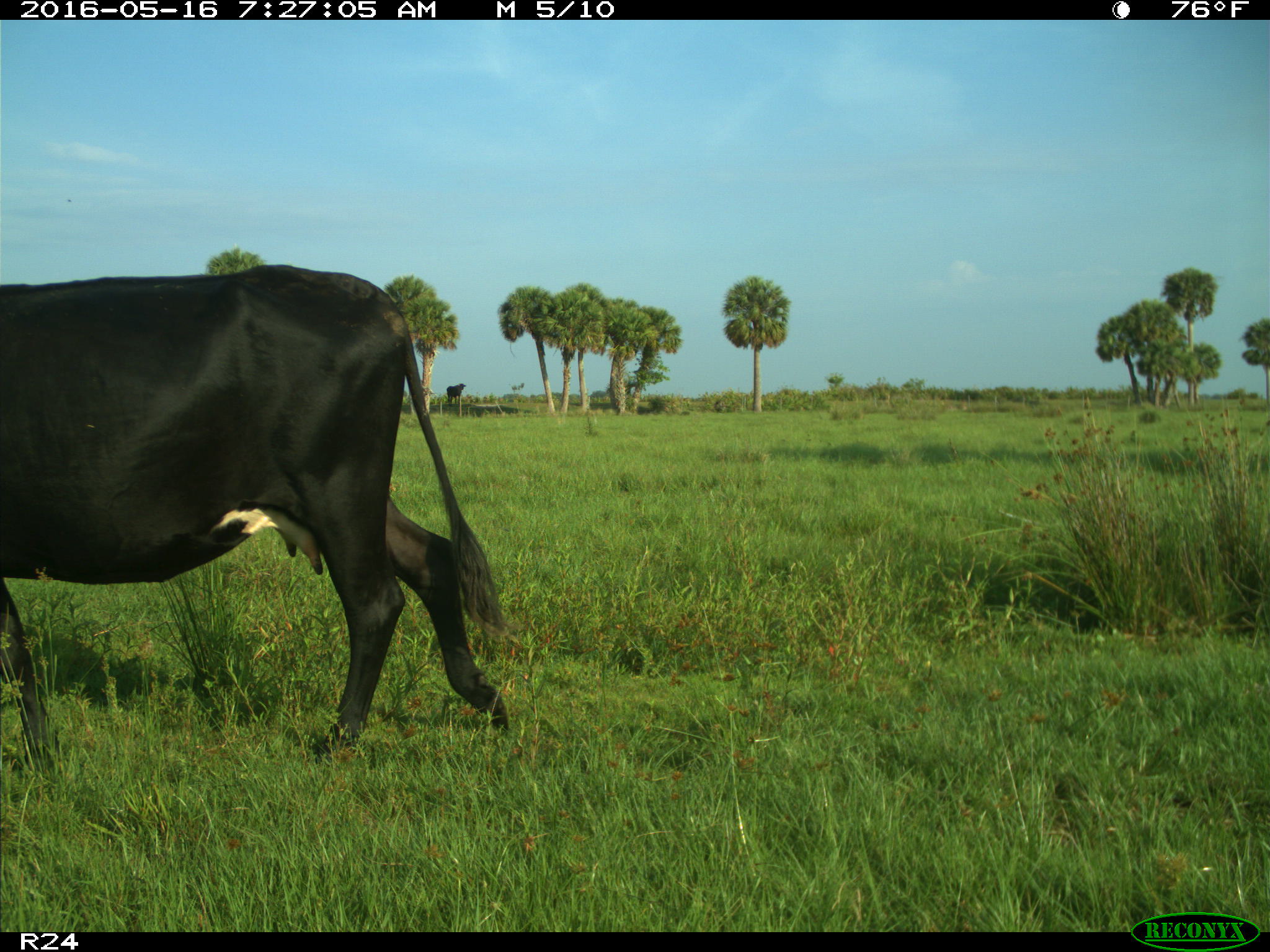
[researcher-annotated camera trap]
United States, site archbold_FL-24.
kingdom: Animalia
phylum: Chordata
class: Mammalia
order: Artiodactyla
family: Bovidae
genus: Bos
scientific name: Bos taurus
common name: domestic cow